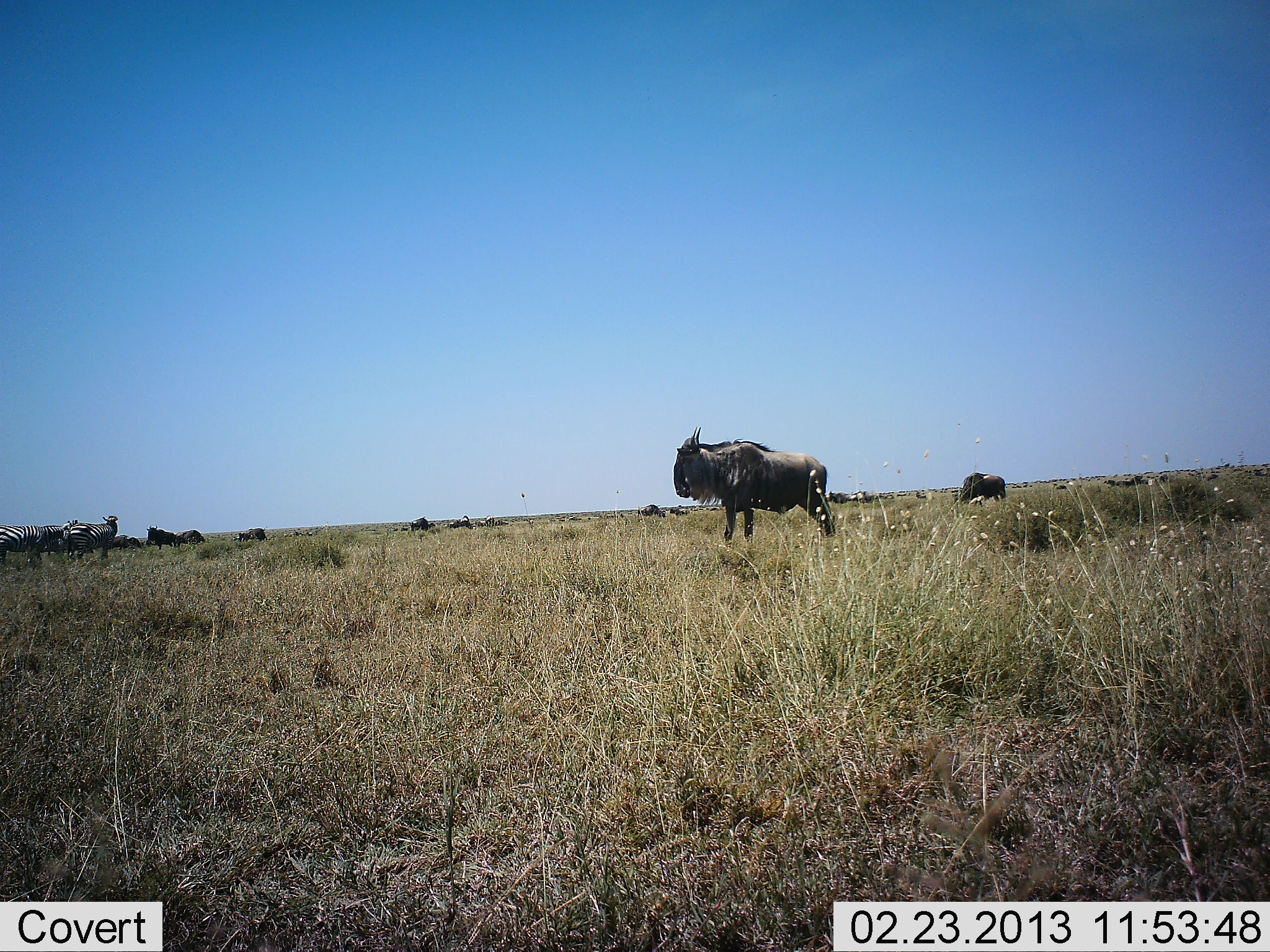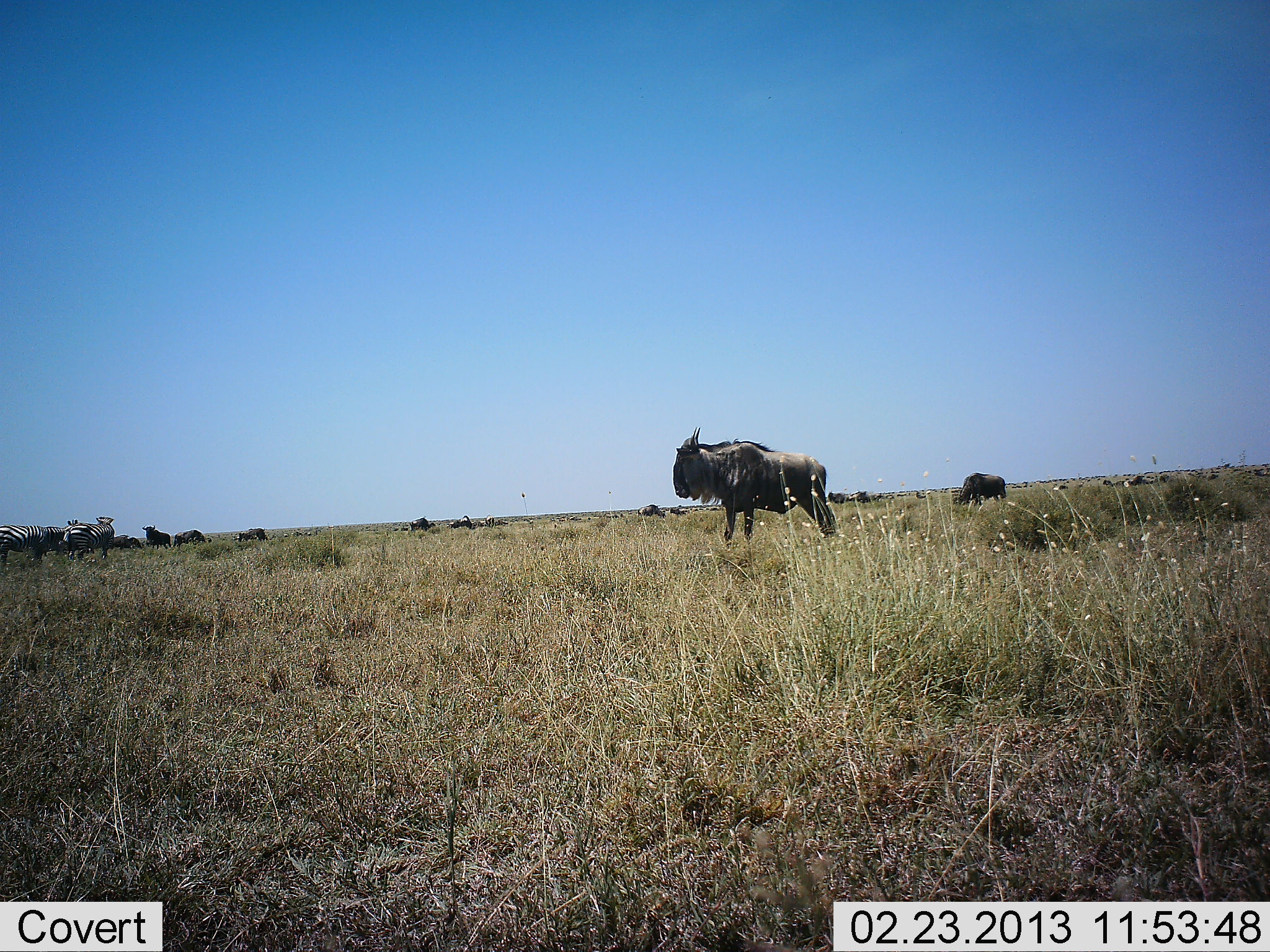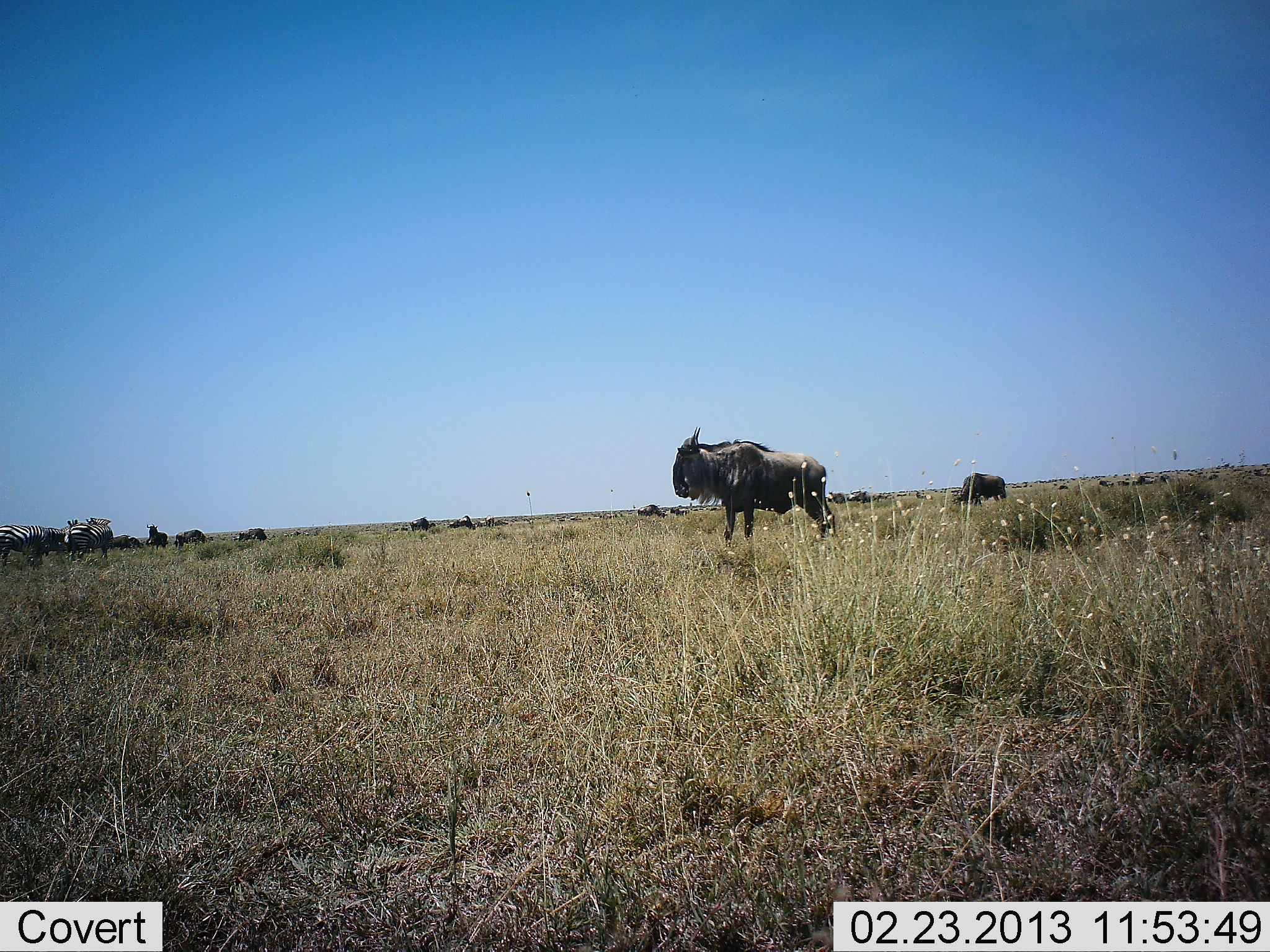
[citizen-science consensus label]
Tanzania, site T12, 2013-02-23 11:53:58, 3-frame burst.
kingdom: Animalia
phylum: Chordata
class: Mammalia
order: Artiodactyla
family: Bovidae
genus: Connochaetes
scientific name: Connochaetes taurinus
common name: blue wildebeest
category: wildebeest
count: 6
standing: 94%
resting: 11%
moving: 17%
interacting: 6%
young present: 0%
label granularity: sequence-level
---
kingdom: Animalia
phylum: Chordata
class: Mammalia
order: Perissodactyla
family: Equidae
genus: Equus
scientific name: Equus quagga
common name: plains zebra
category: zebra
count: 3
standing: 100%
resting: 0%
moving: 0%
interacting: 7%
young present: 0%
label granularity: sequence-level